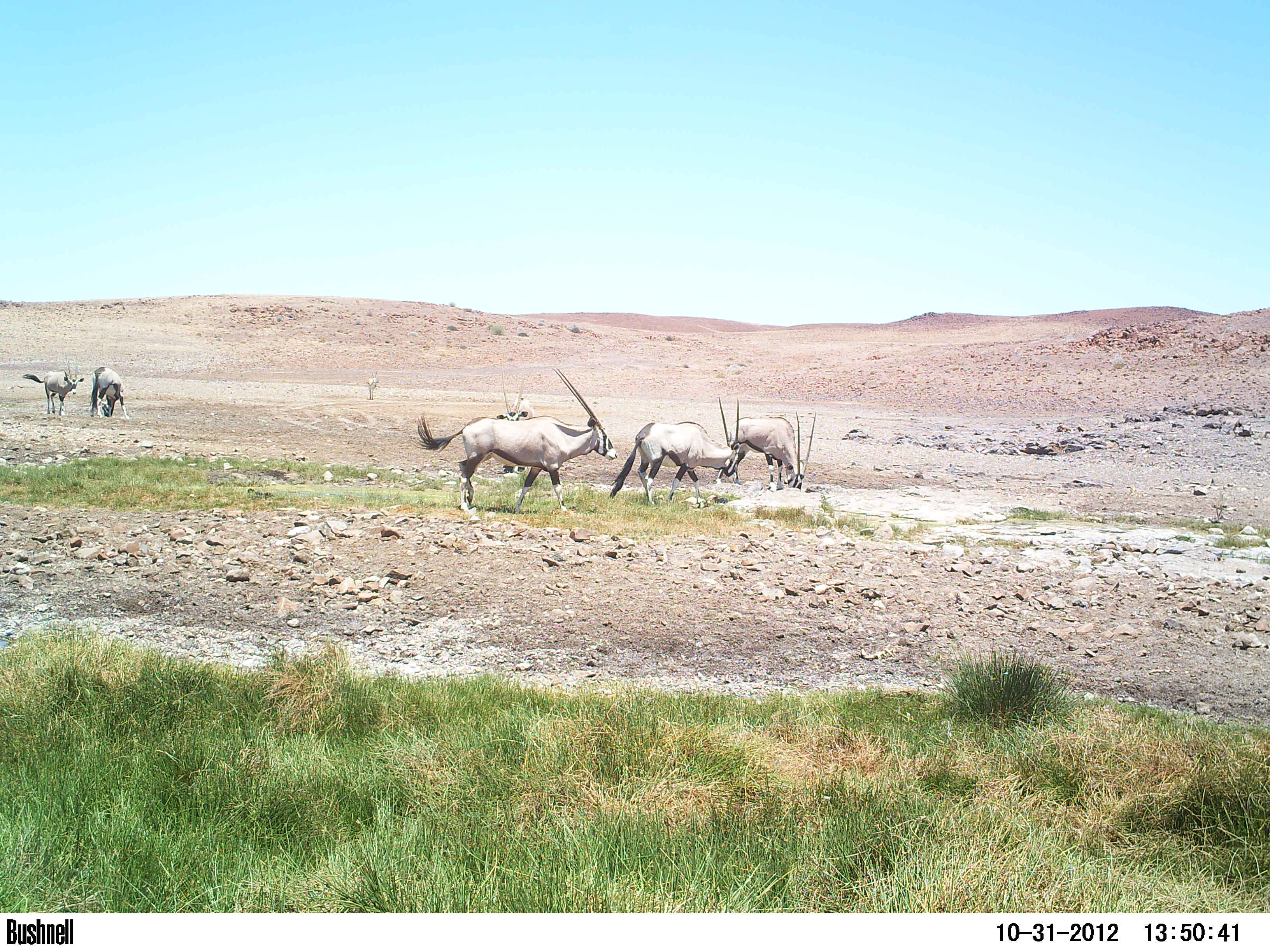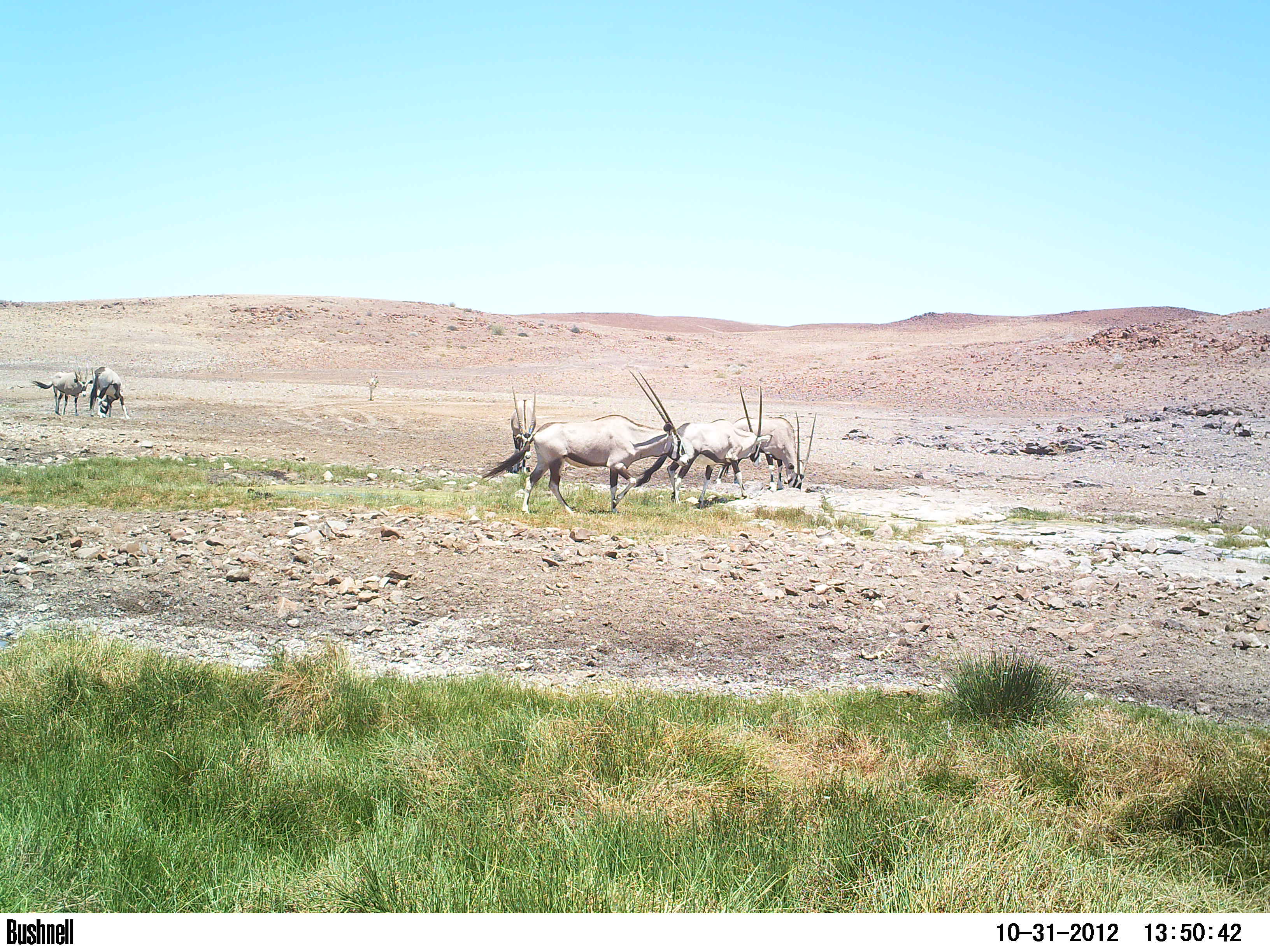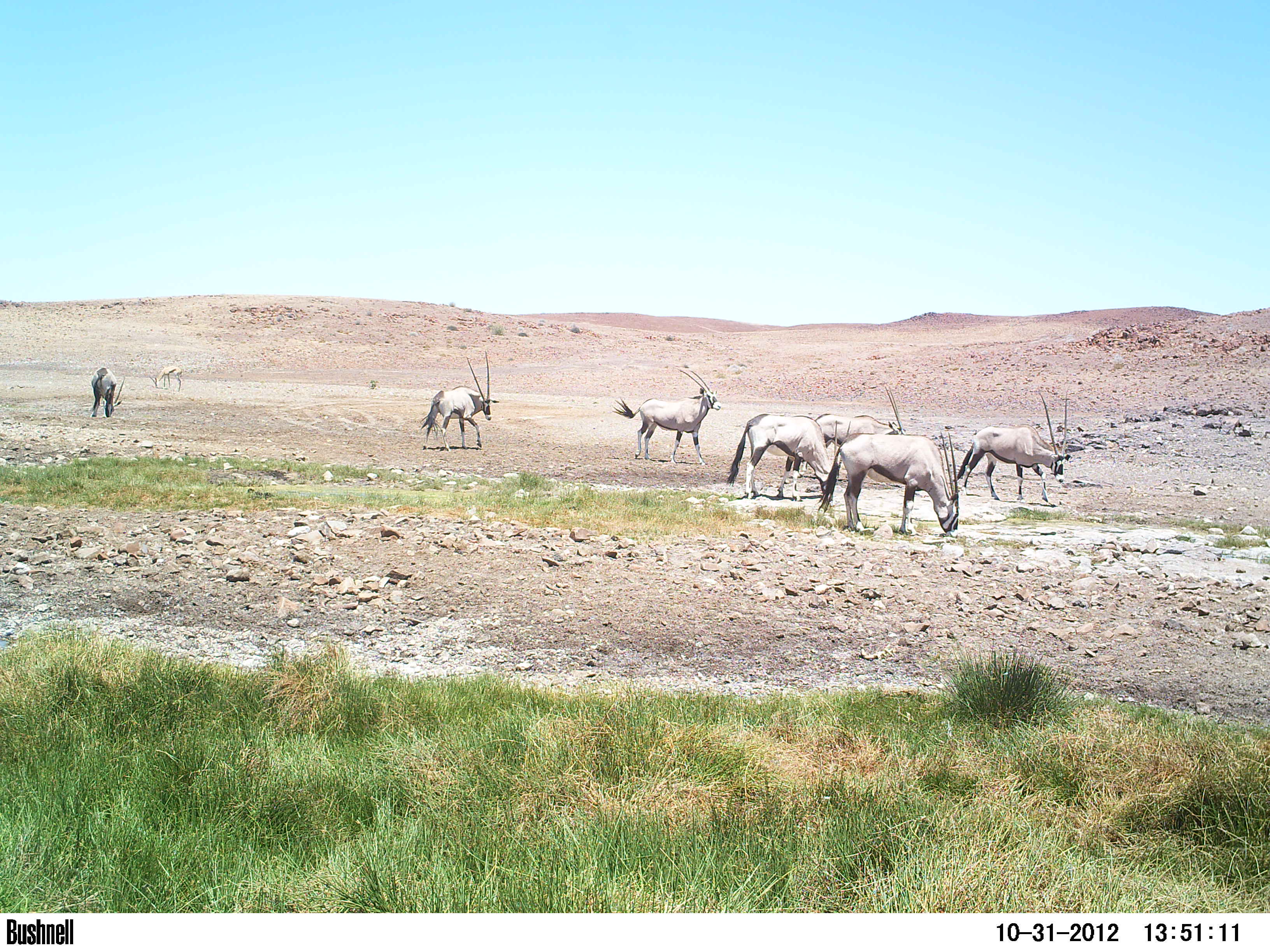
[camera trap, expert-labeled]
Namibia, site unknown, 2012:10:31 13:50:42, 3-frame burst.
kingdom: Animalia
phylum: Chordata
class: Mammalia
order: Artiodactyla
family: Bovidae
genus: Oryx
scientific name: Oryx gazella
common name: gemsbok